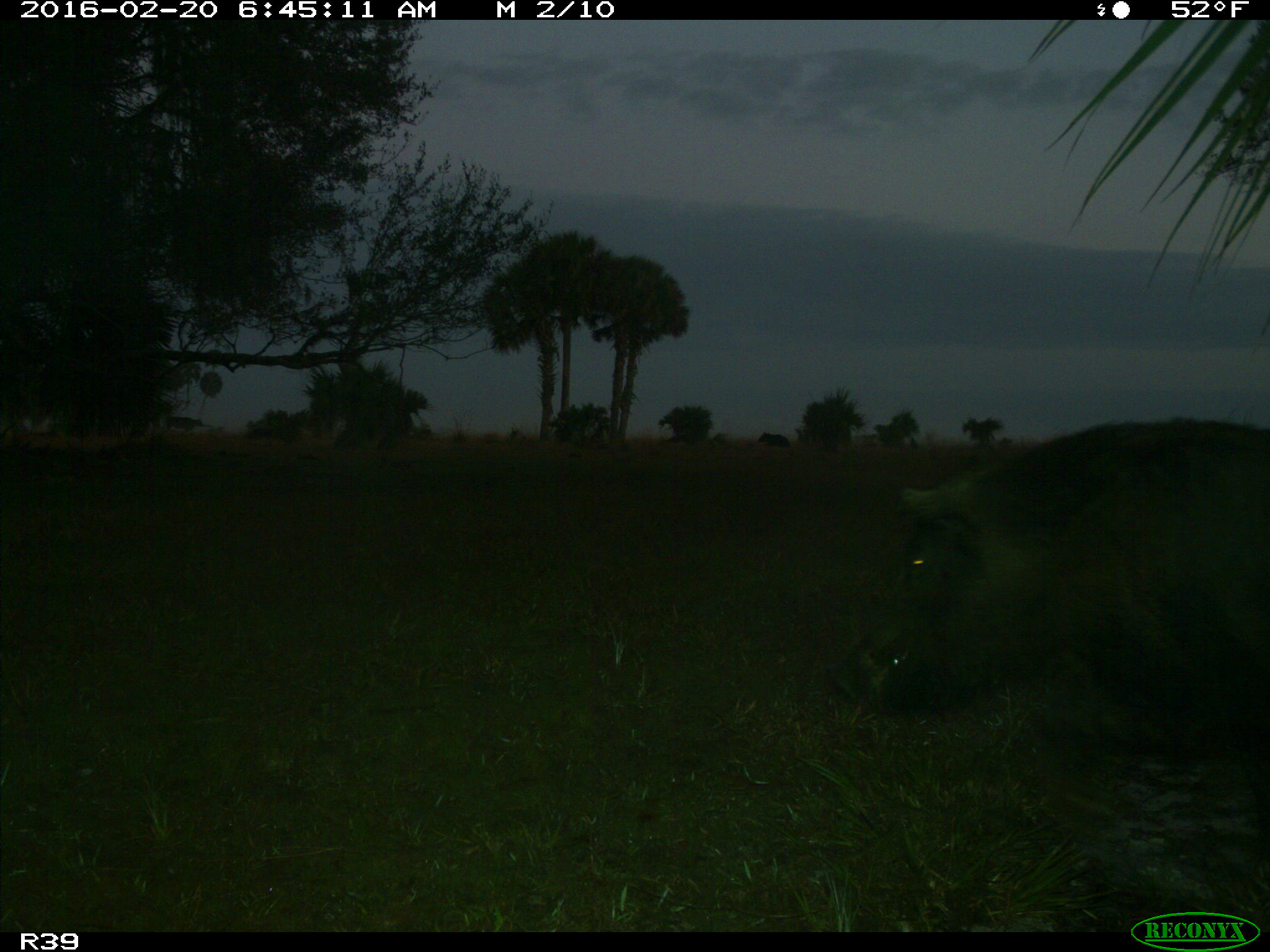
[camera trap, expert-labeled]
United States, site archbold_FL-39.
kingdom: Animalia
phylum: Chordata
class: Mammalia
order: Artiodactyla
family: Suidae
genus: Sus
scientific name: Sus scrofa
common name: wild boar